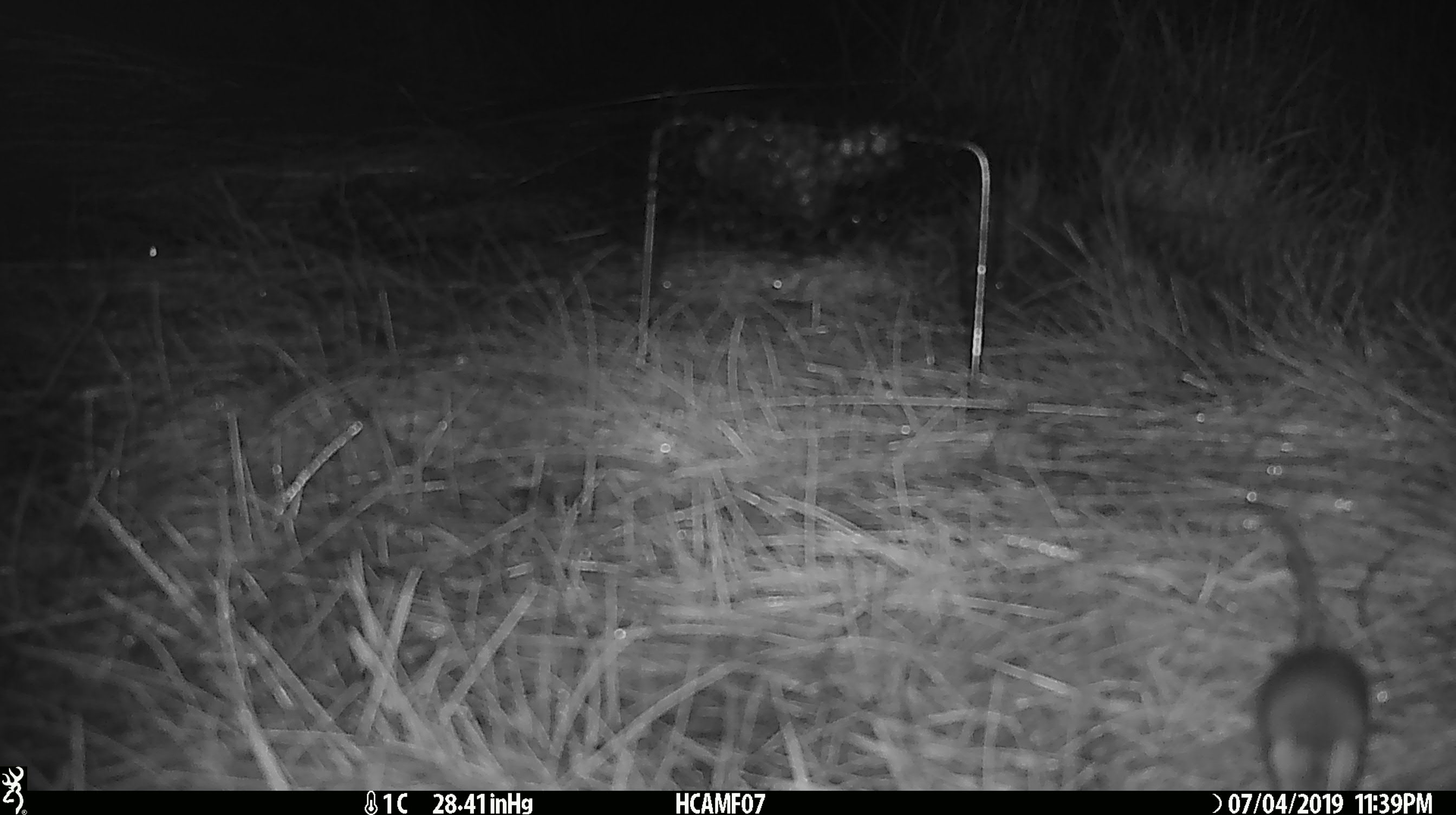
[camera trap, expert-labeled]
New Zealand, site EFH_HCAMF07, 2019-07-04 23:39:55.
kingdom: Animalia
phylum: Chordata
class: Mammalia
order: Rodentia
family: Muridae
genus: Rattus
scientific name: Rattus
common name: rat